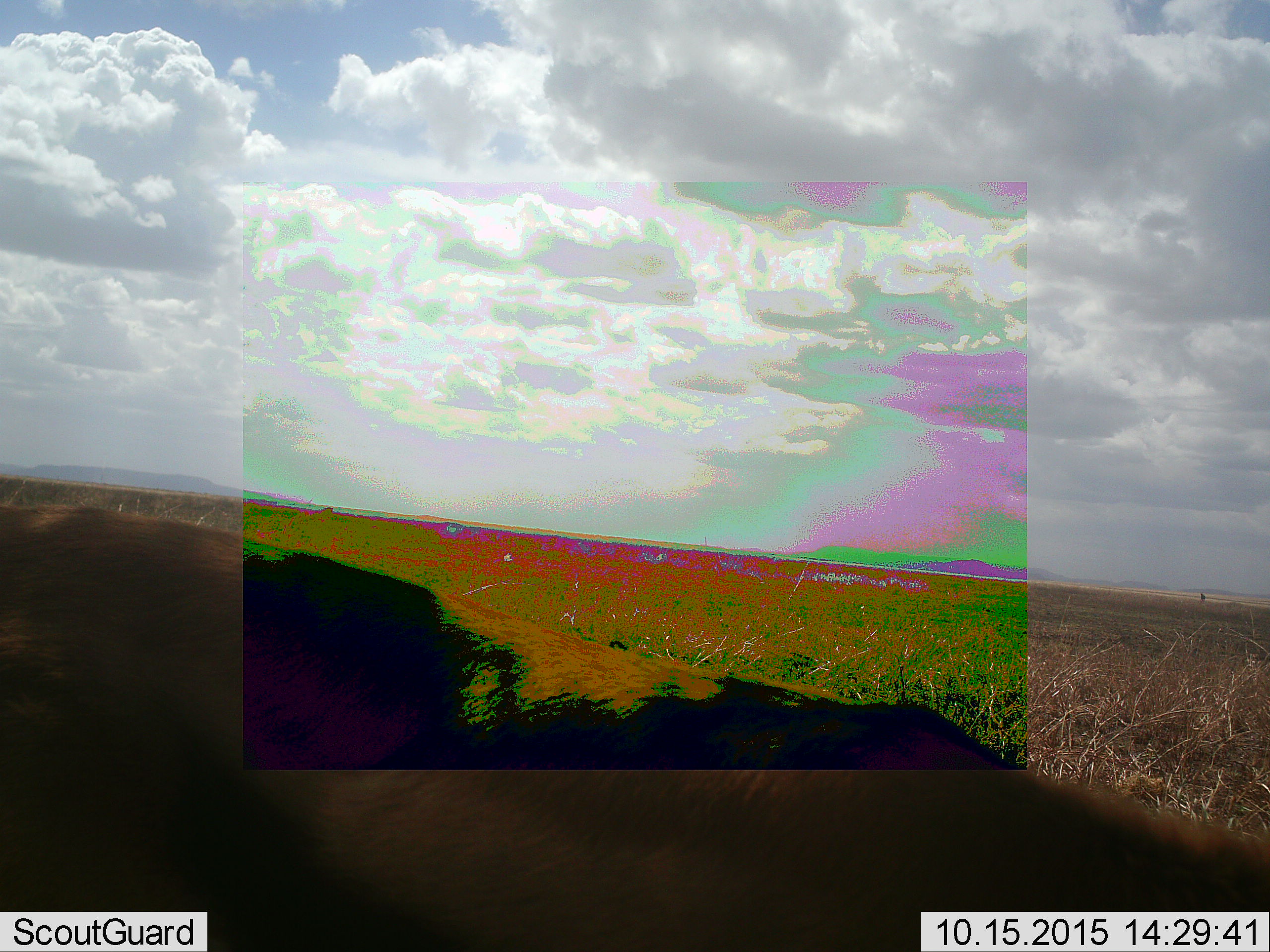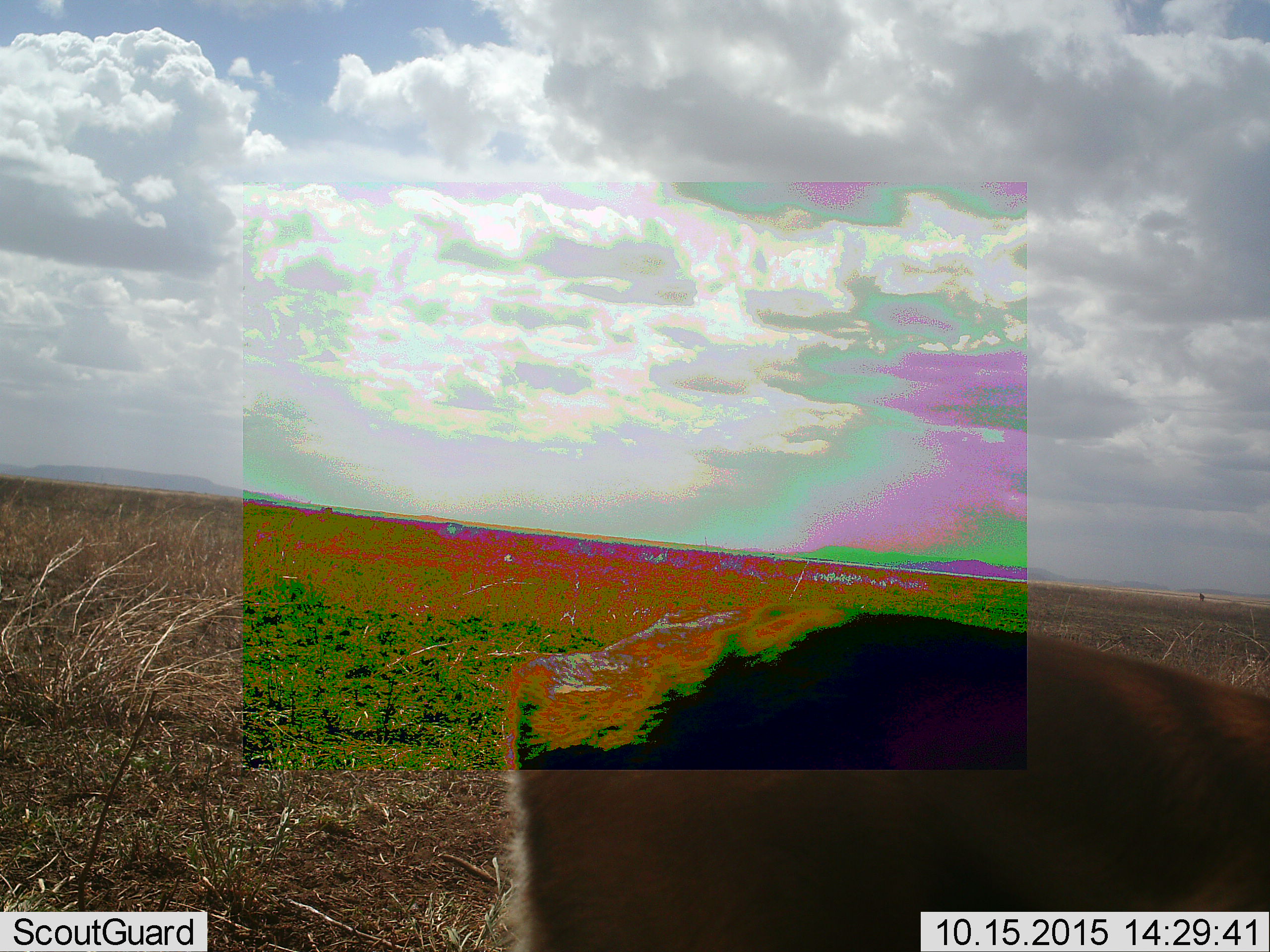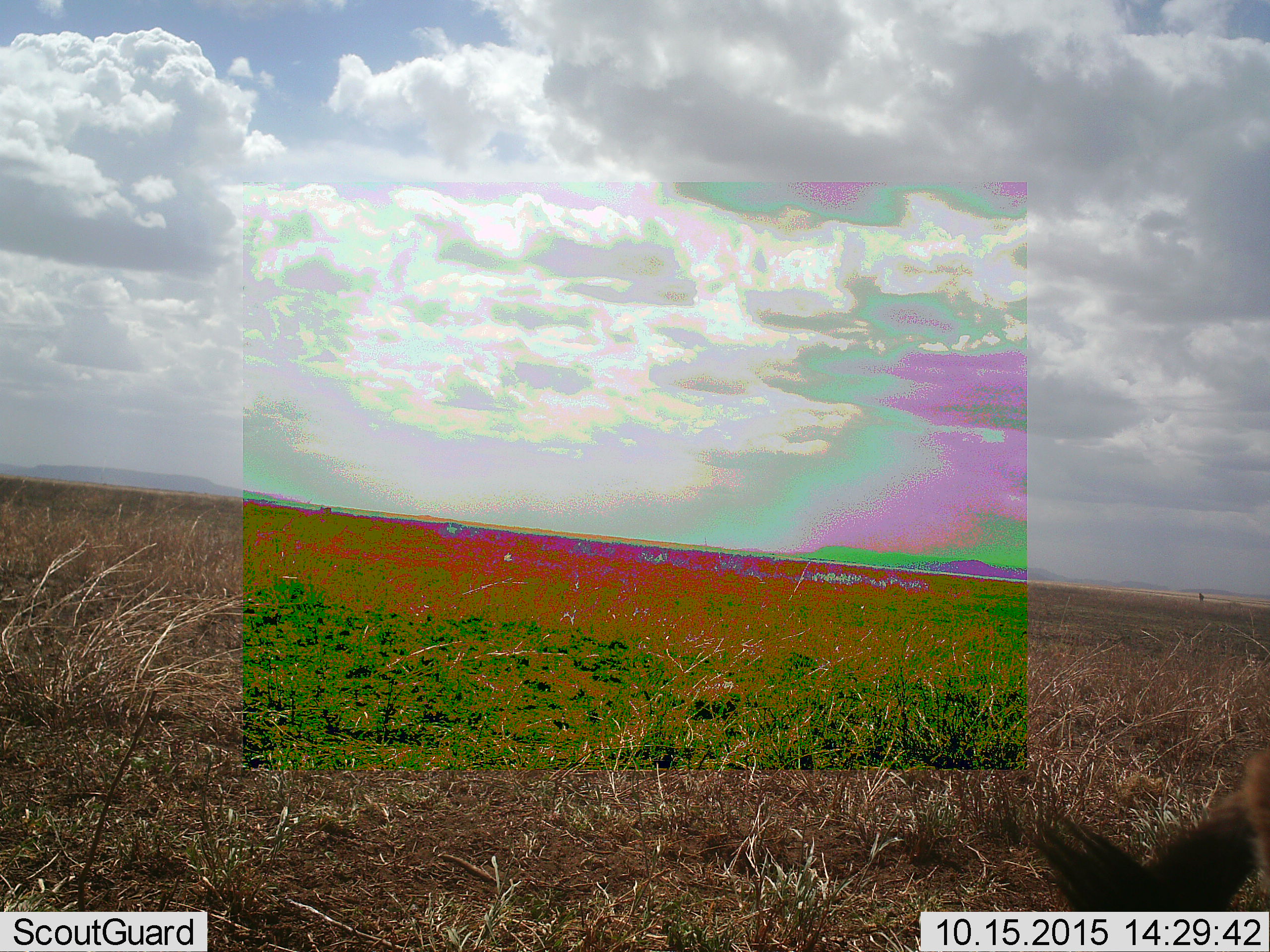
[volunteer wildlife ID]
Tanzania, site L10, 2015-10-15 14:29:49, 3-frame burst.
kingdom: Animalia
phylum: Chordata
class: Mammalia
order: Artiodactyla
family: Bovidae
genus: Eudorcas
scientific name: Eudorcas thomsonii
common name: thomson's gazelle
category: gazellethomsons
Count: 1.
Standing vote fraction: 50%.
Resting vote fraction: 0%.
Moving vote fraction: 50%.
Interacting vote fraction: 0%.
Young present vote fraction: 0%.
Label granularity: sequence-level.